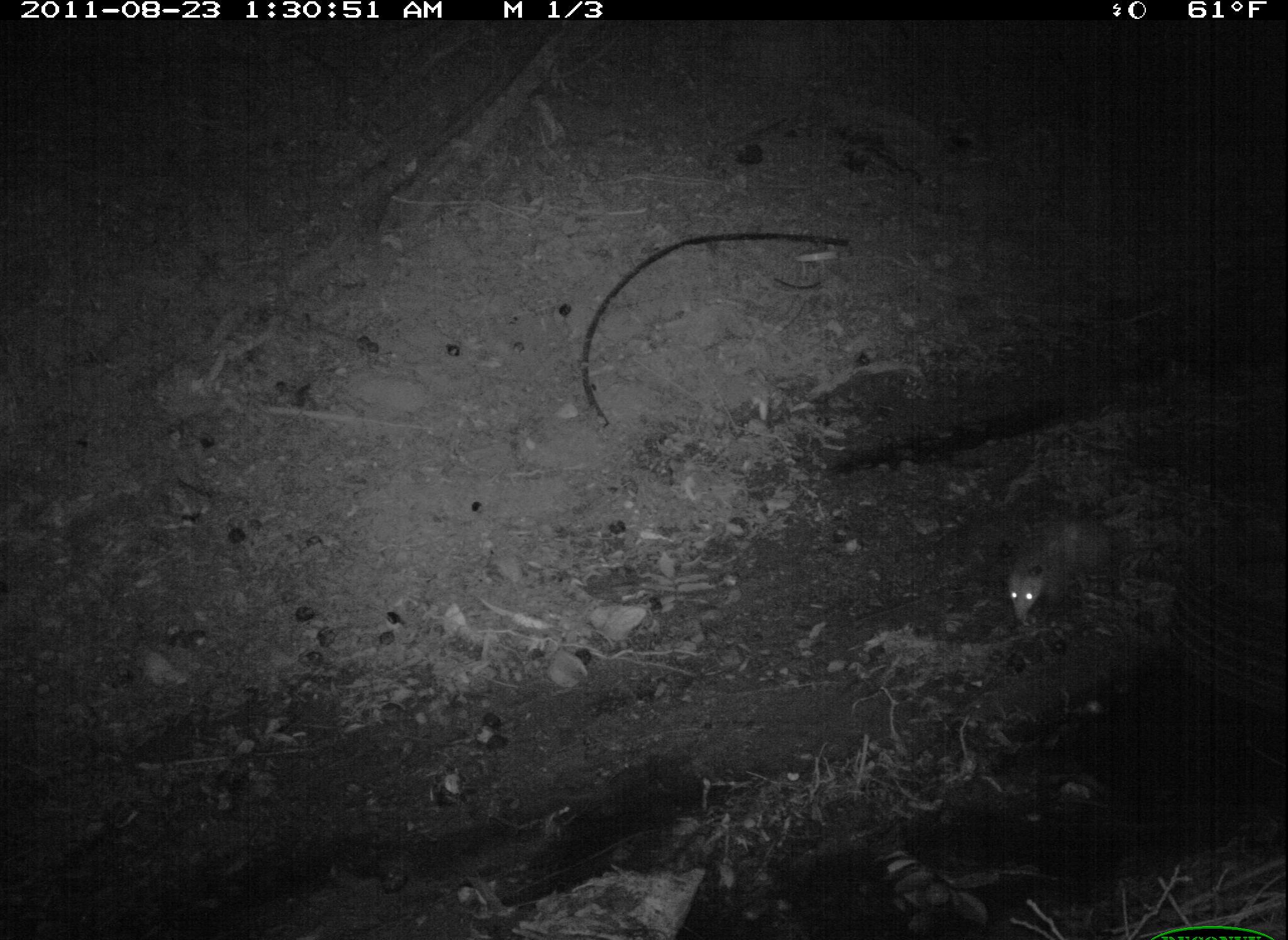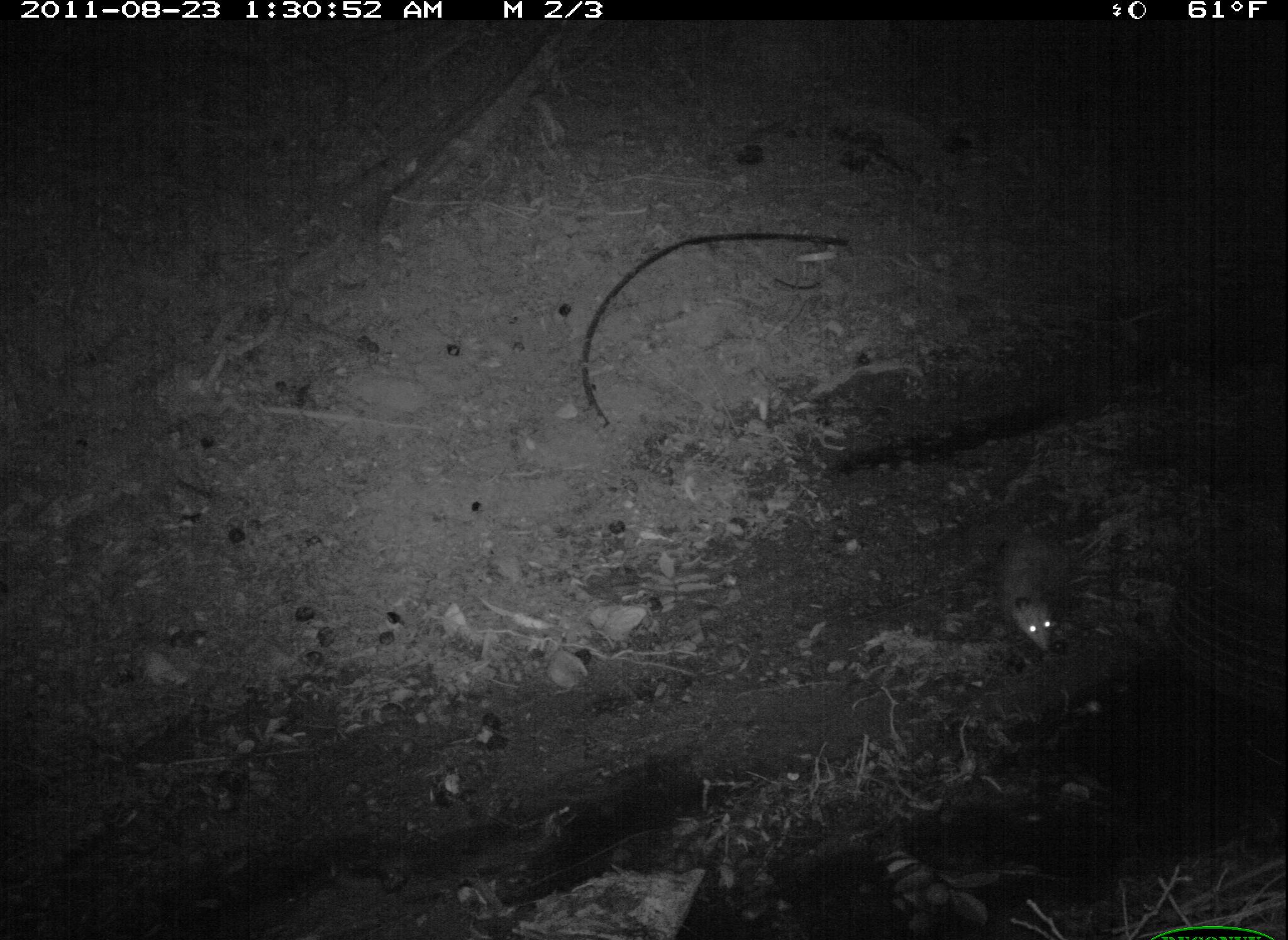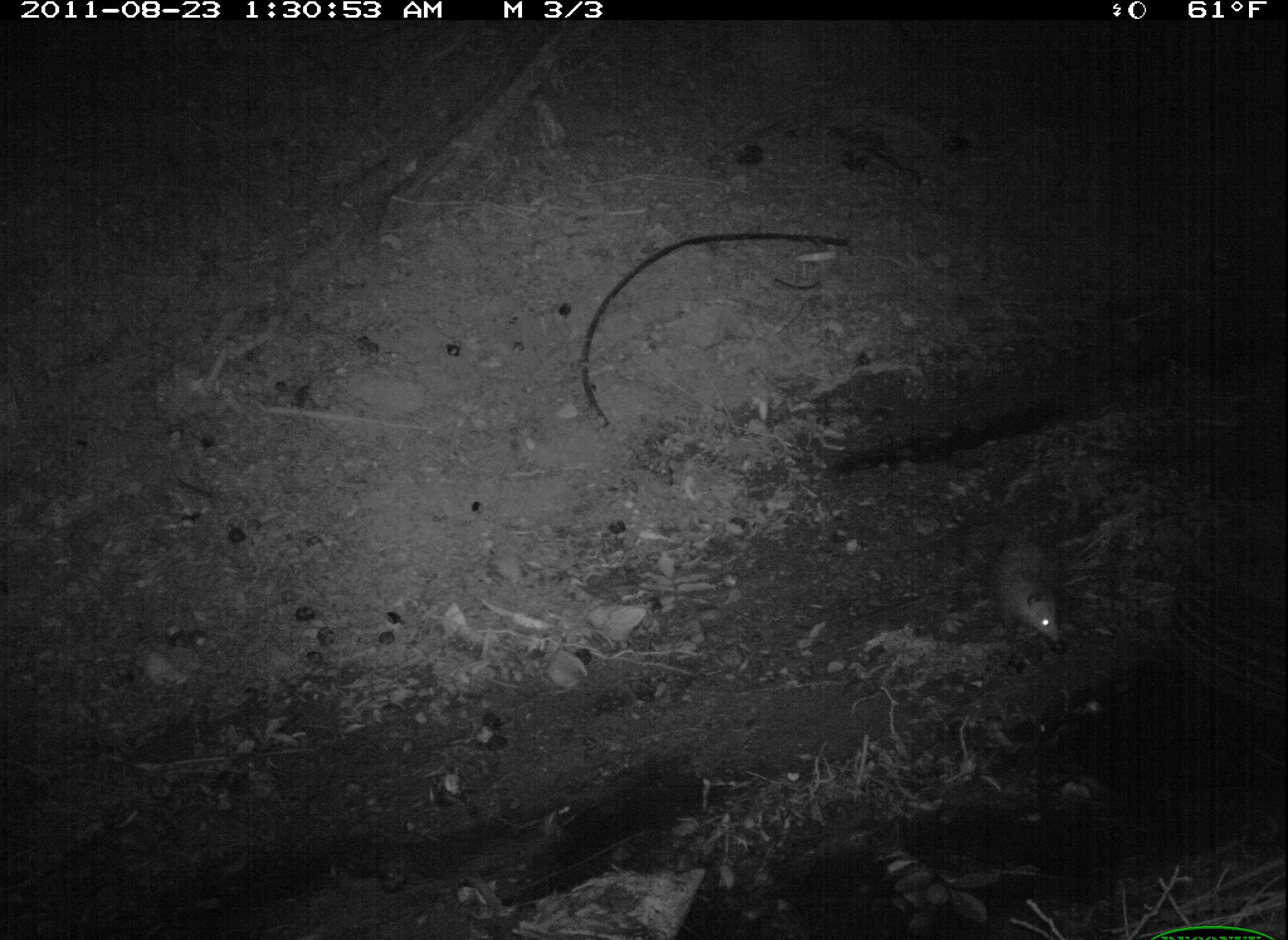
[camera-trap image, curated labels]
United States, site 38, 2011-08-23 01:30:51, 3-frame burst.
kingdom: Animalia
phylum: Chordata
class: Mammalia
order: Didelphimorphia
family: Didelphidae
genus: Didelphis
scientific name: Didelphis virginiana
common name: virginia opossum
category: opossum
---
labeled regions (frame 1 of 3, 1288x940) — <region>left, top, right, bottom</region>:
opossum: <region>977, 507, 1167, 631</region>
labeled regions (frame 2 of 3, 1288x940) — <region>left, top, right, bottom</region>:
opossum: <region>972, 483, 1085, 694</region>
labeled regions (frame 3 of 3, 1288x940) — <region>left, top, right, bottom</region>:
opossum: <region>971, 507, 1098, 675</region>